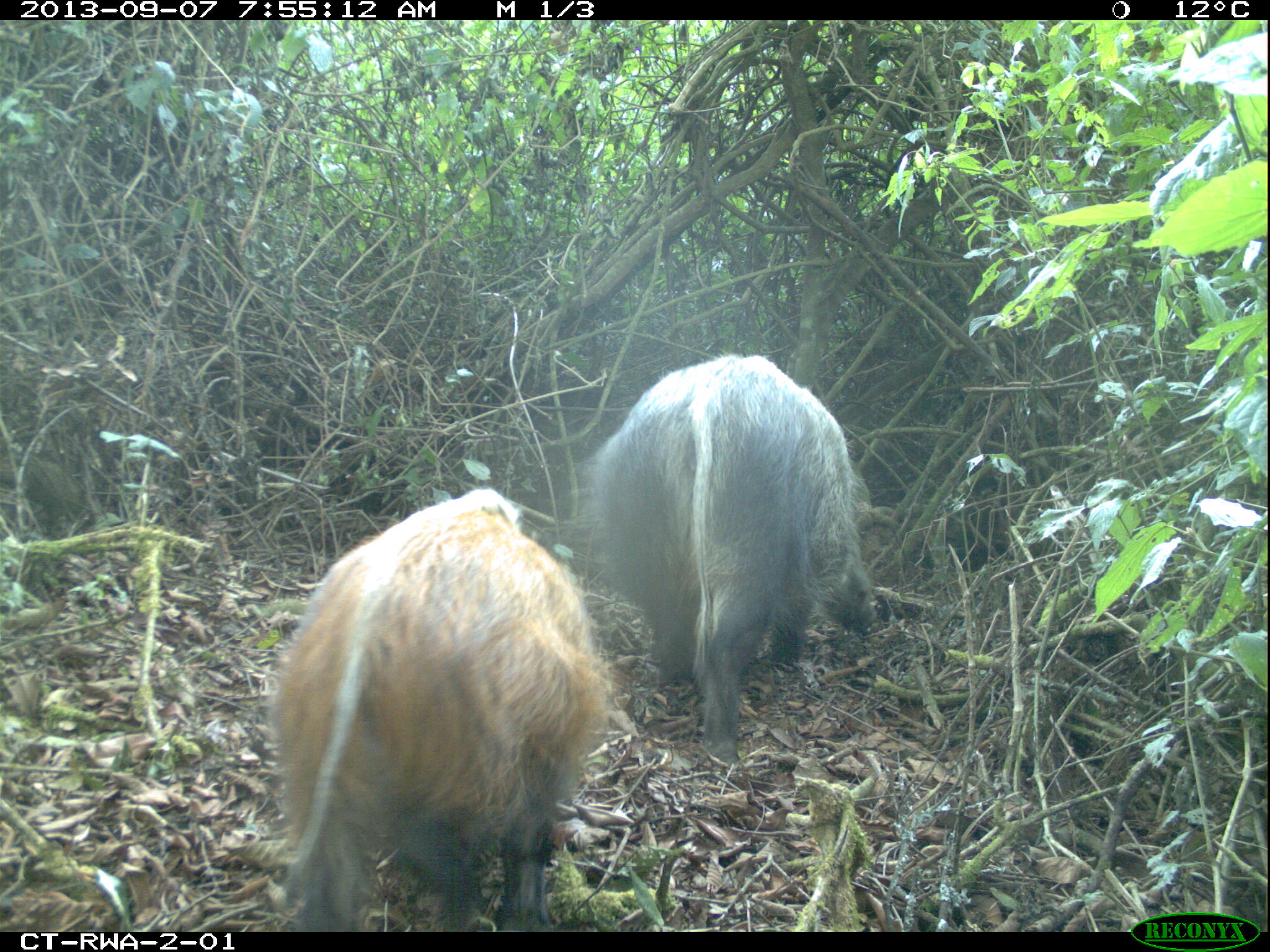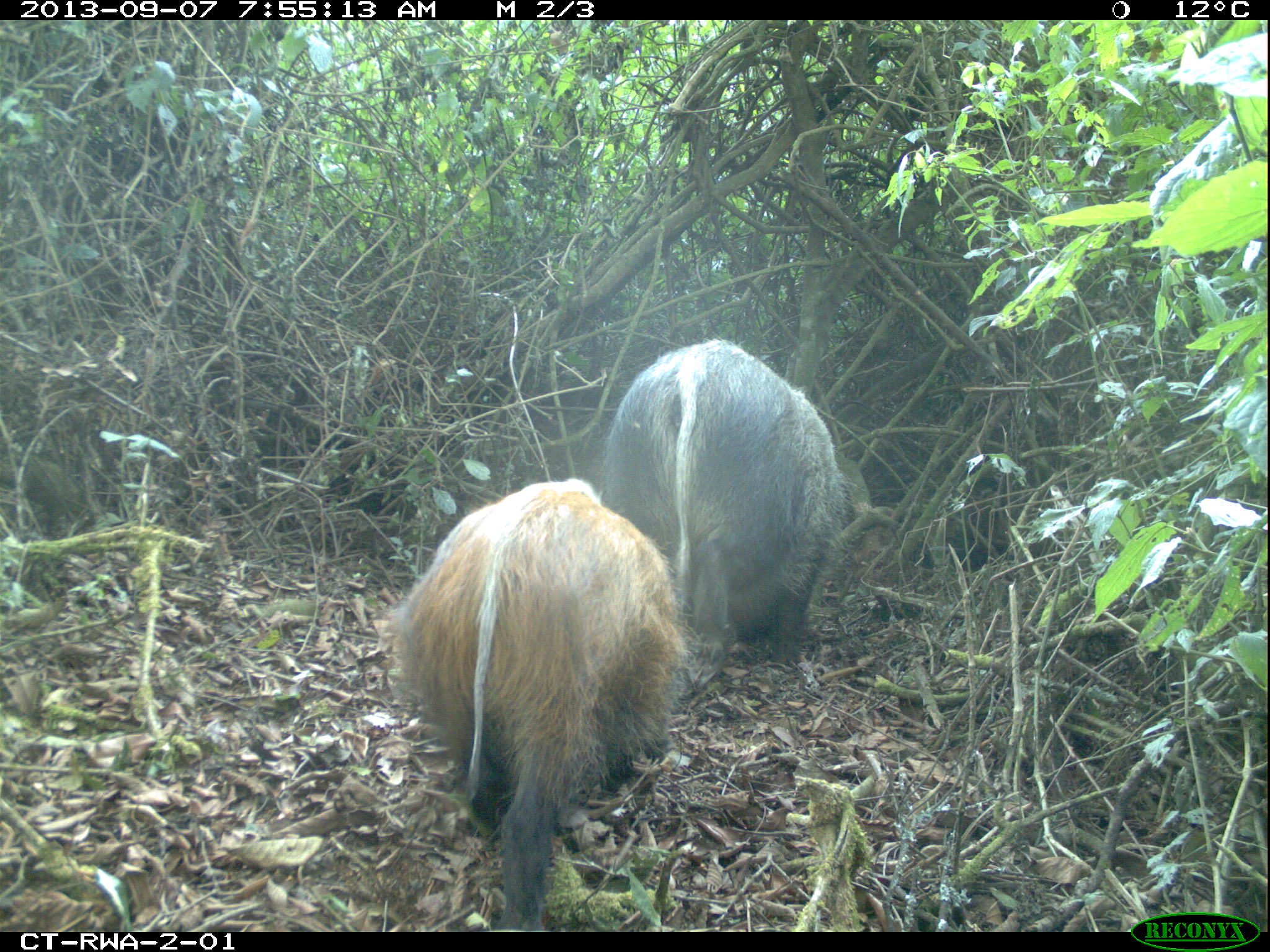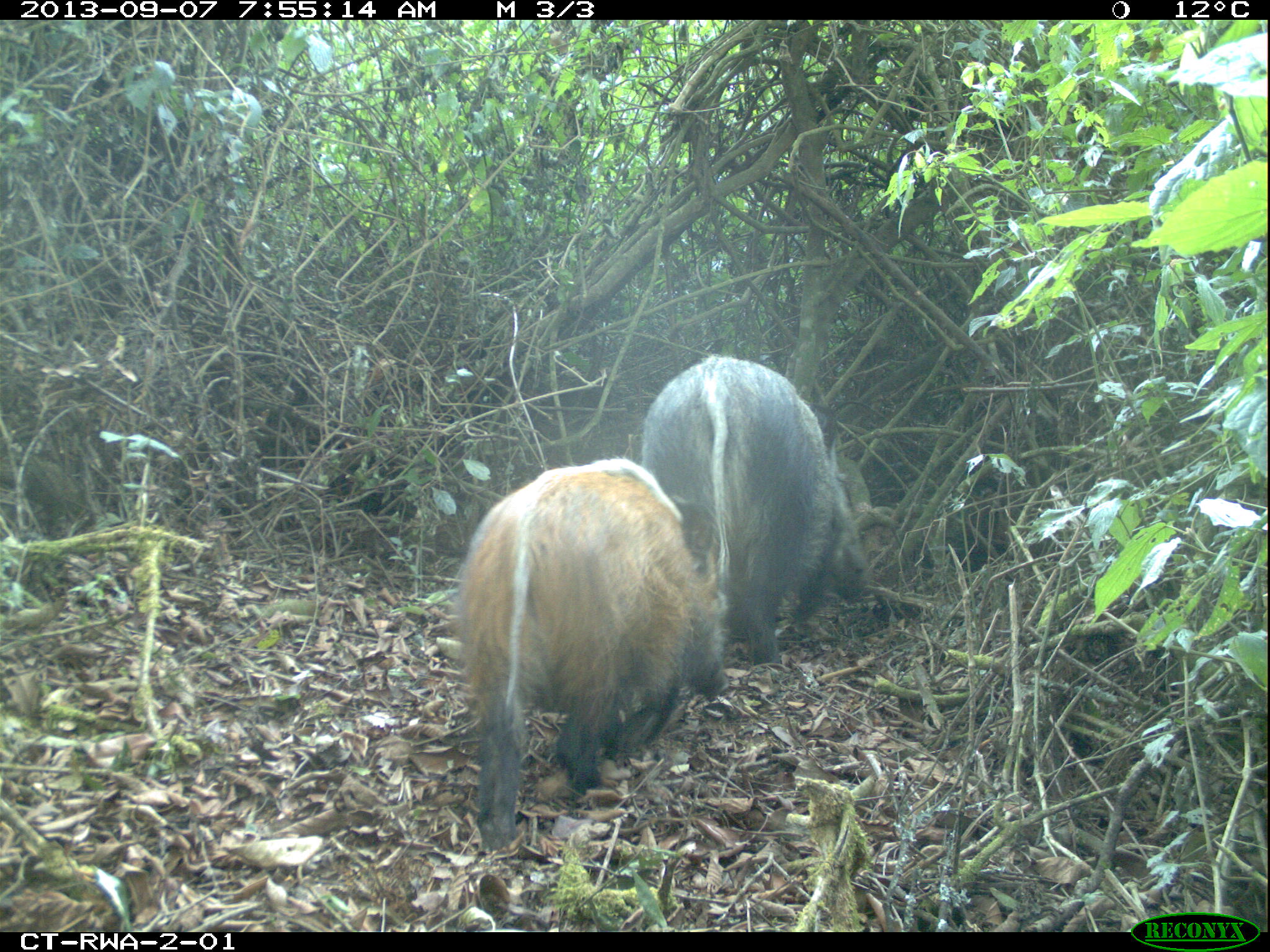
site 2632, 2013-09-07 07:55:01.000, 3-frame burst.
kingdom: Animalia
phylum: Chordata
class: Mammalia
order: Artiodactyla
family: Suidae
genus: Potamochoerus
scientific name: Potamochoerus larvatus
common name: bushpig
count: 4